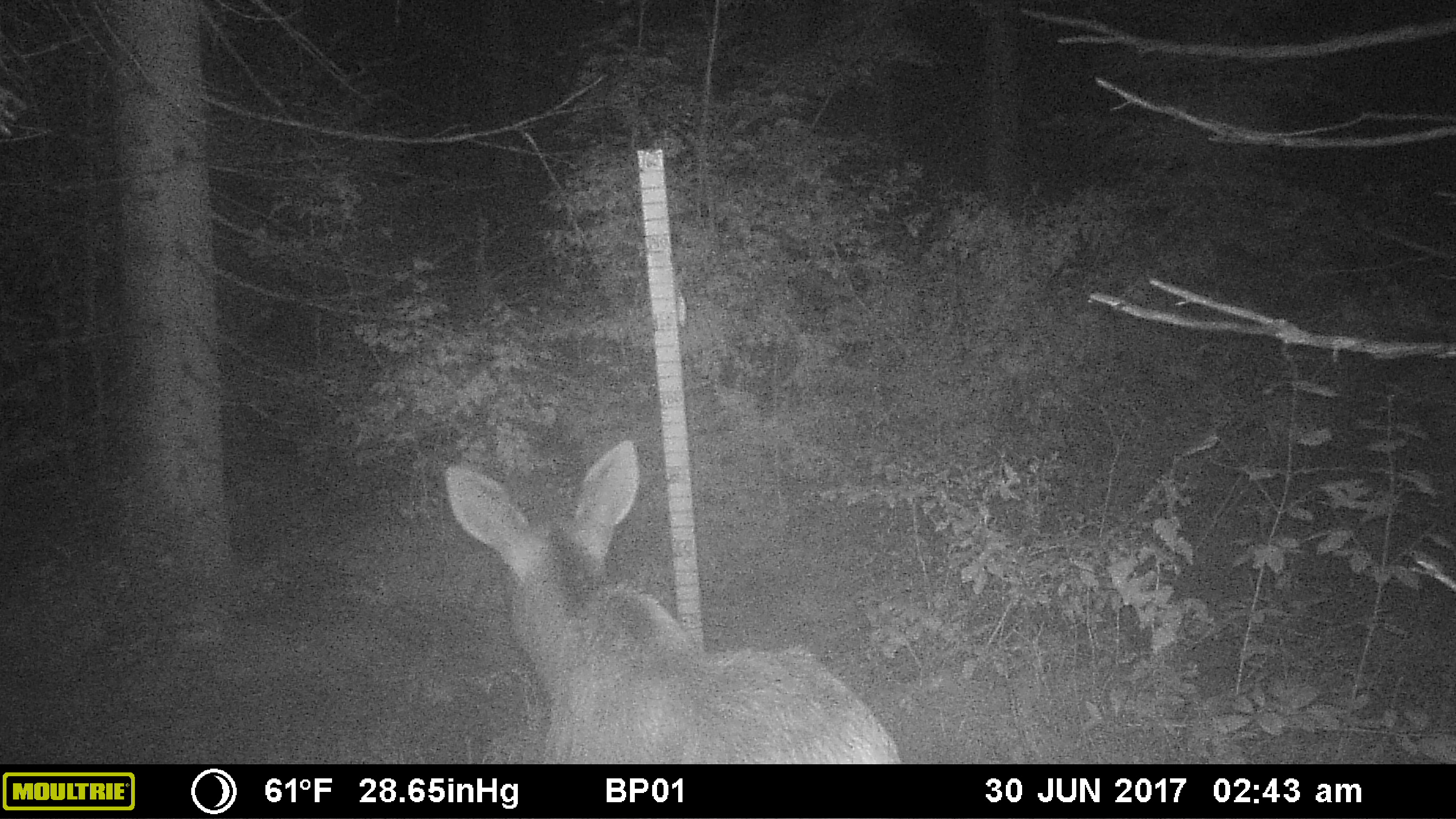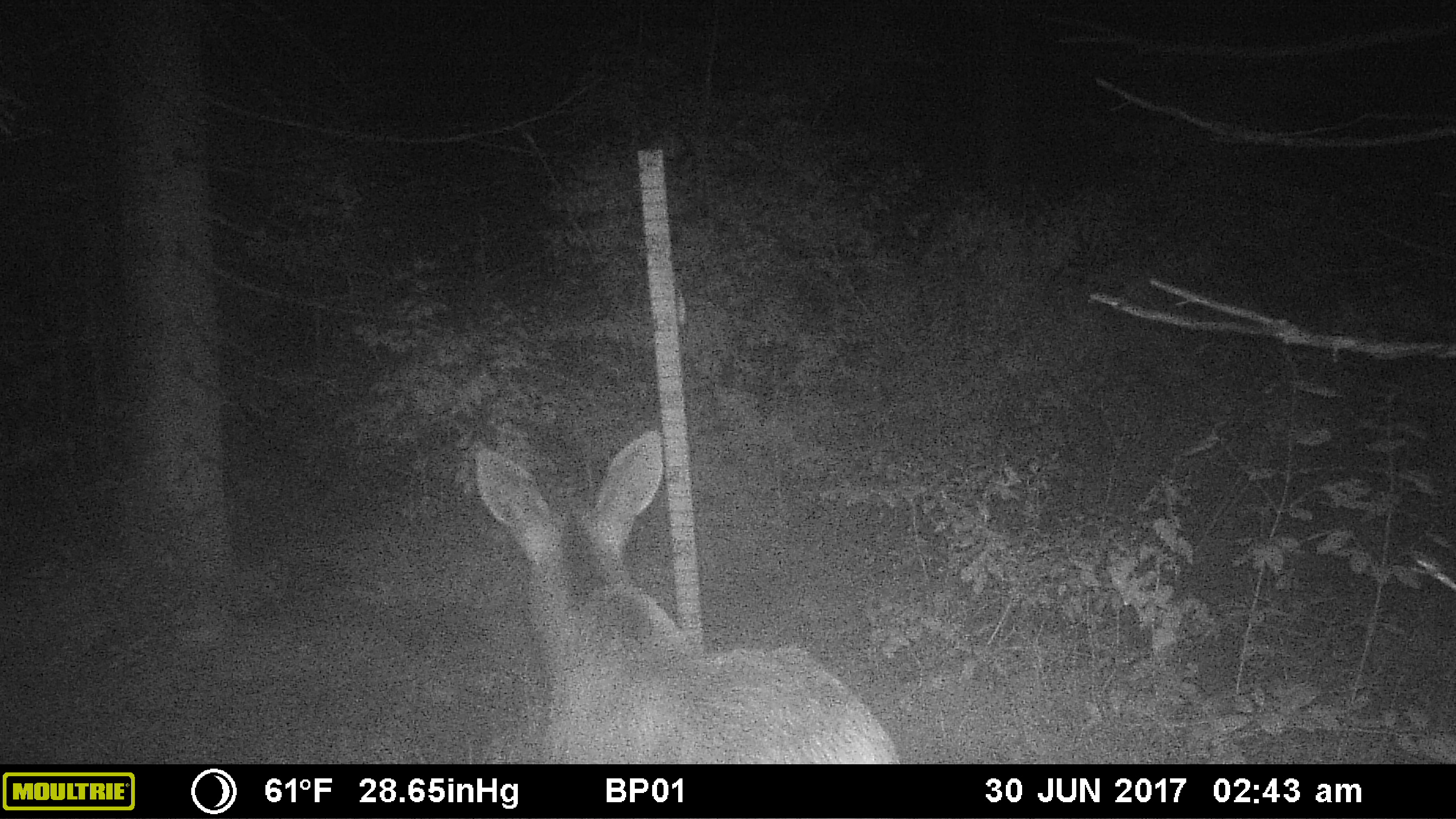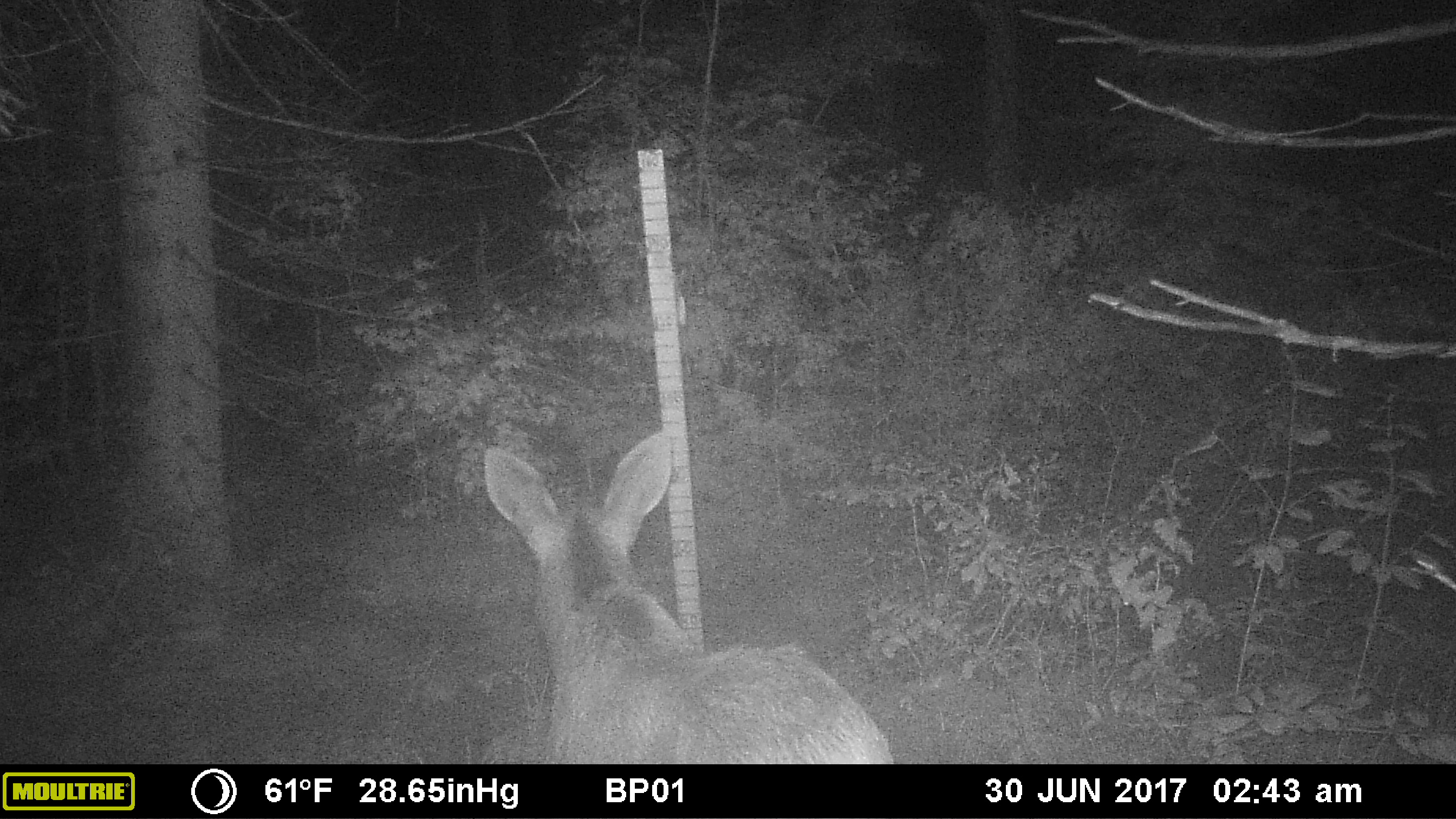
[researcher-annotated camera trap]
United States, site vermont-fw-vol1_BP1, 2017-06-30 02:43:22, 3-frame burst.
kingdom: Animalia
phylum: Chordata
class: Mammalia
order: Artiodactyla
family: Cervidae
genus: Alces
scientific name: Alces alces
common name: moose